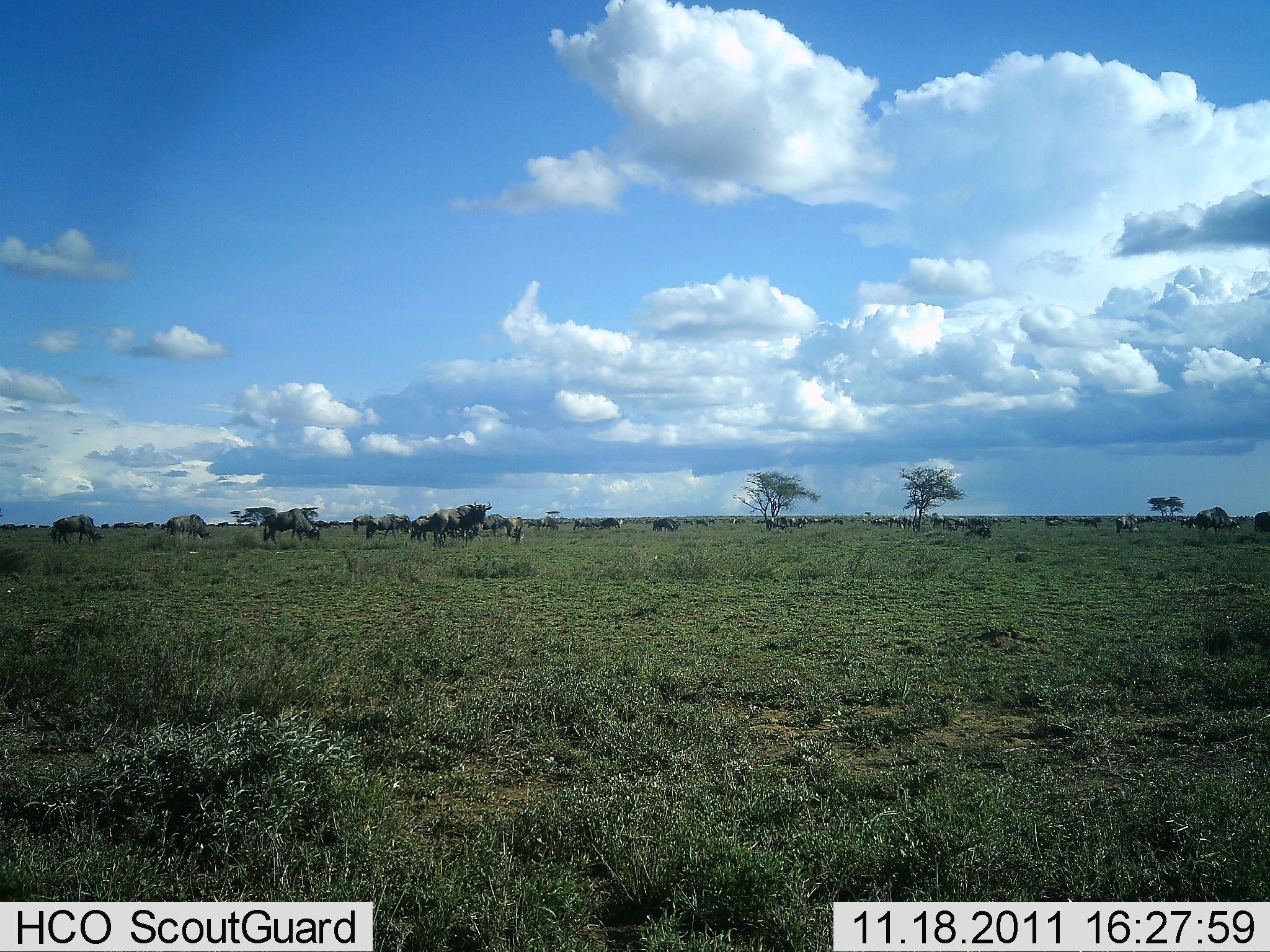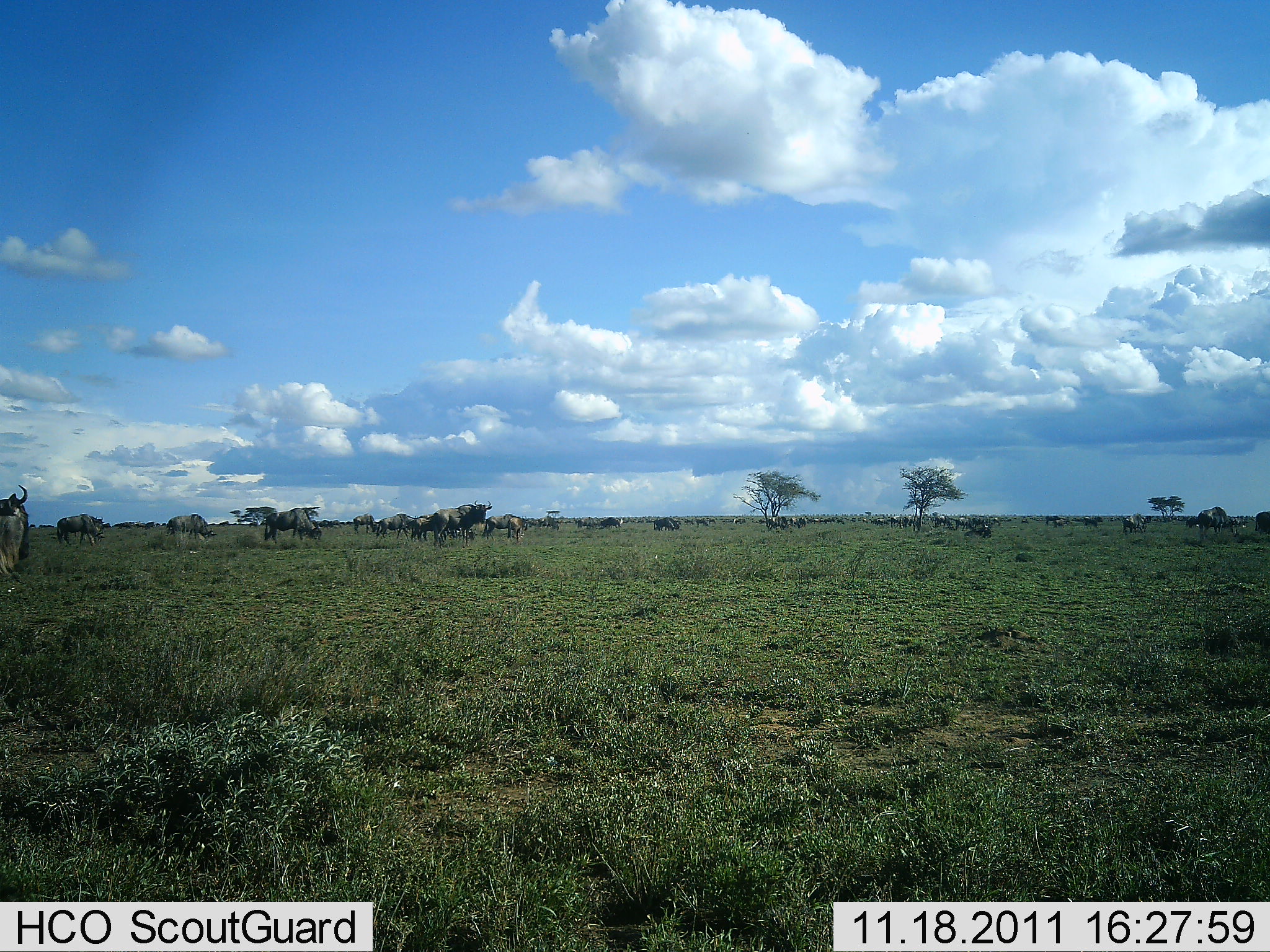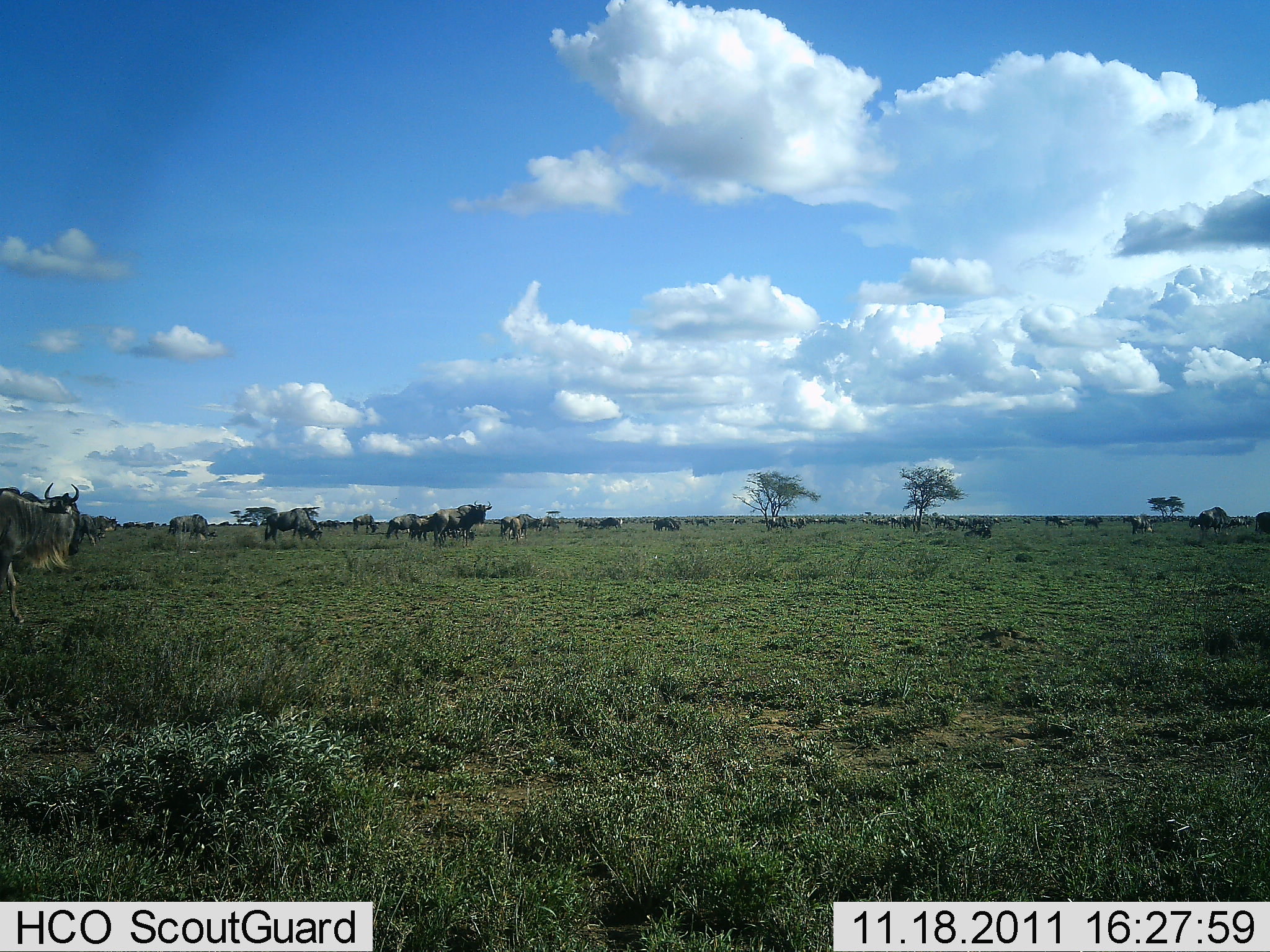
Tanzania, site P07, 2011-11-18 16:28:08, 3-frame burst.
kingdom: Animalia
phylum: Chordata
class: Mammalia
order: Artiodactyla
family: Bovidae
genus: Connochaetes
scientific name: Connochaetes taurinus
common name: blue wildebeest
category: wildebeest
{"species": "wildebeest (blue wildebeest) (Connochaetes taurinus)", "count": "11-50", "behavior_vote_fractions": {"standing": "92%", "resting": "17%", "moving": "67%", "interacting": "0%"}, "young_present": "0%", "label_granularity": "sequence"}